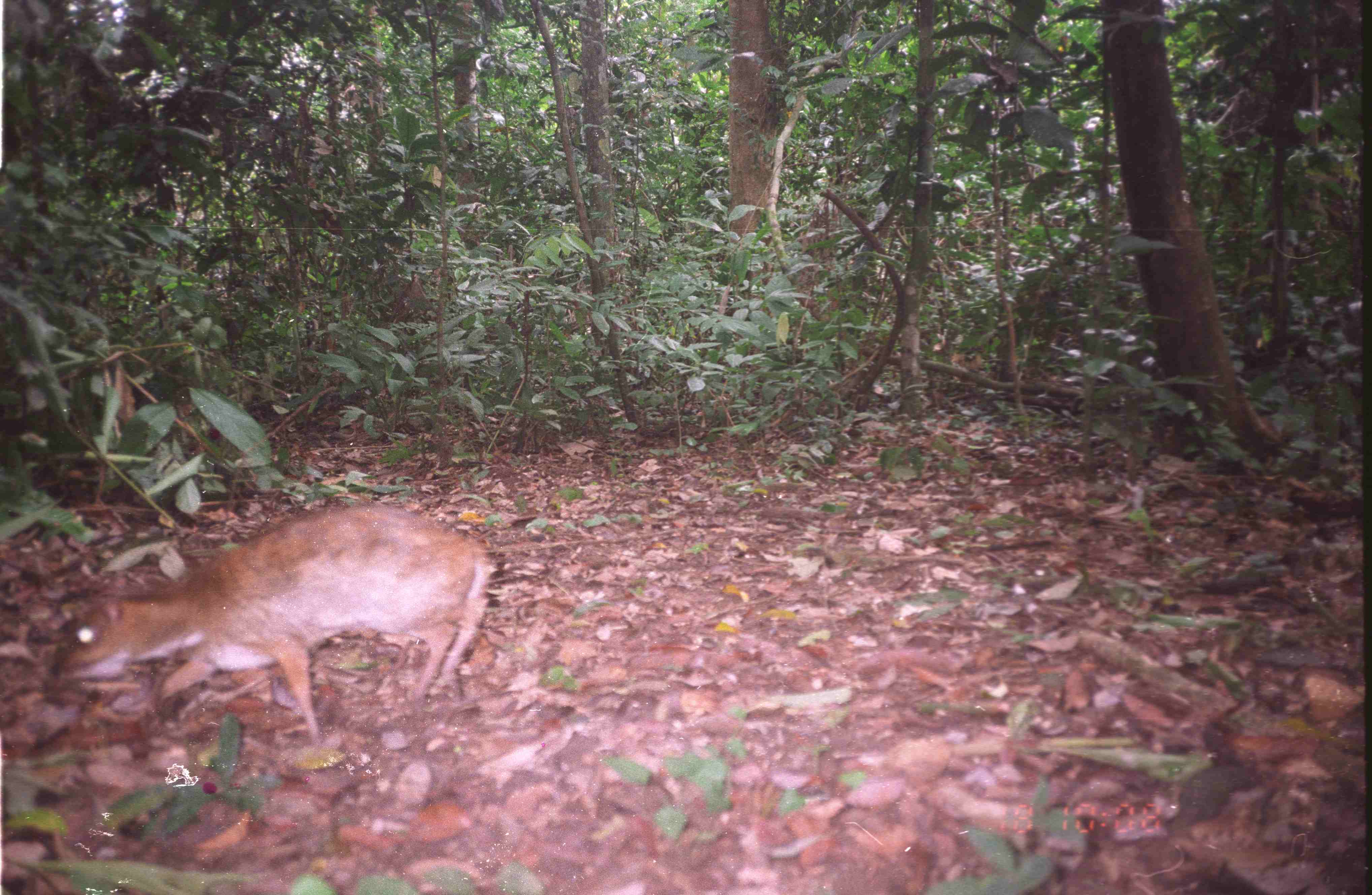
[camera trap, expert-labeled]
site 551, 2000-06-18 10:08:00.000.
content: unidentified animal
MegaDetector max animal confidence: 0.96